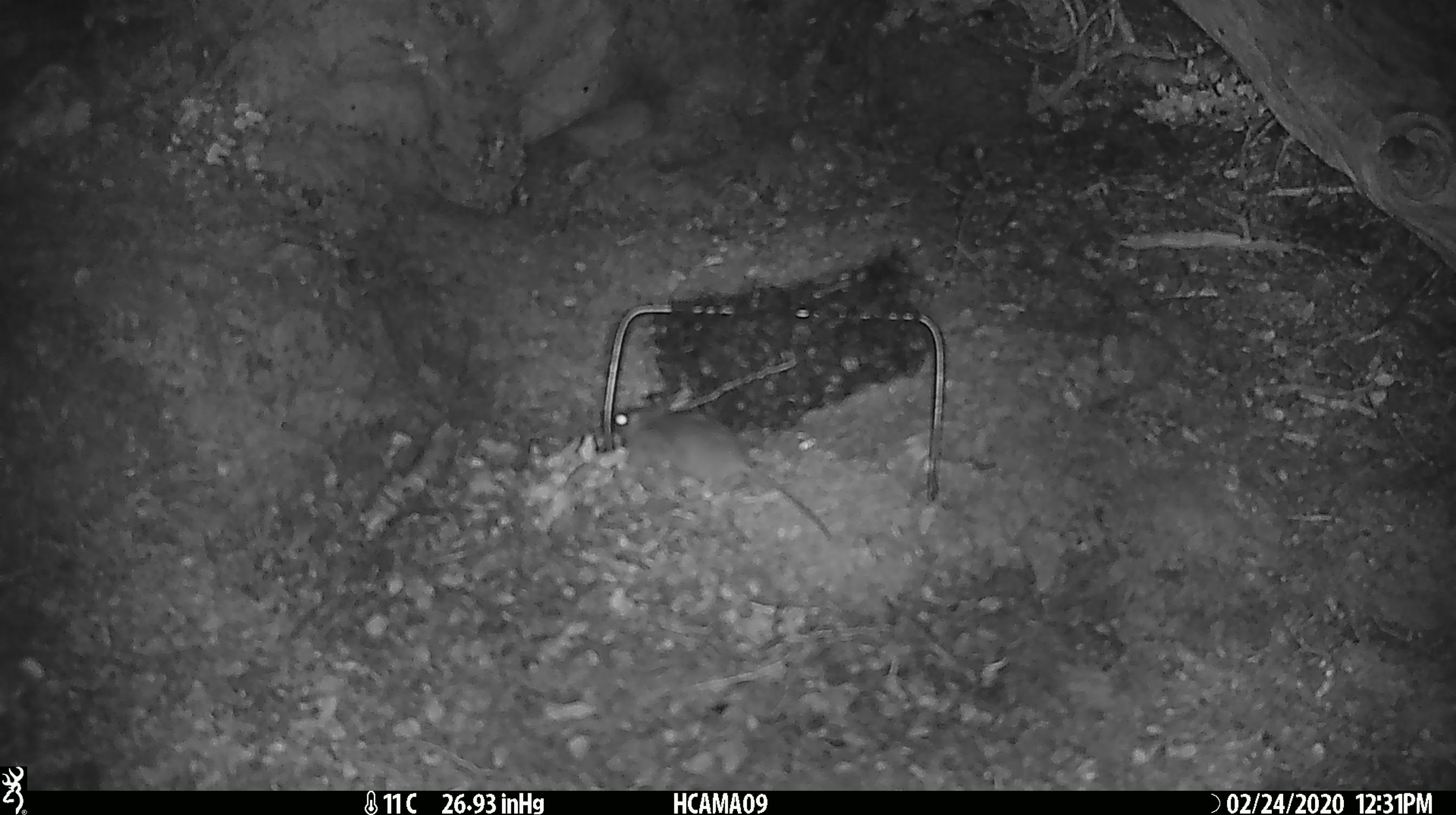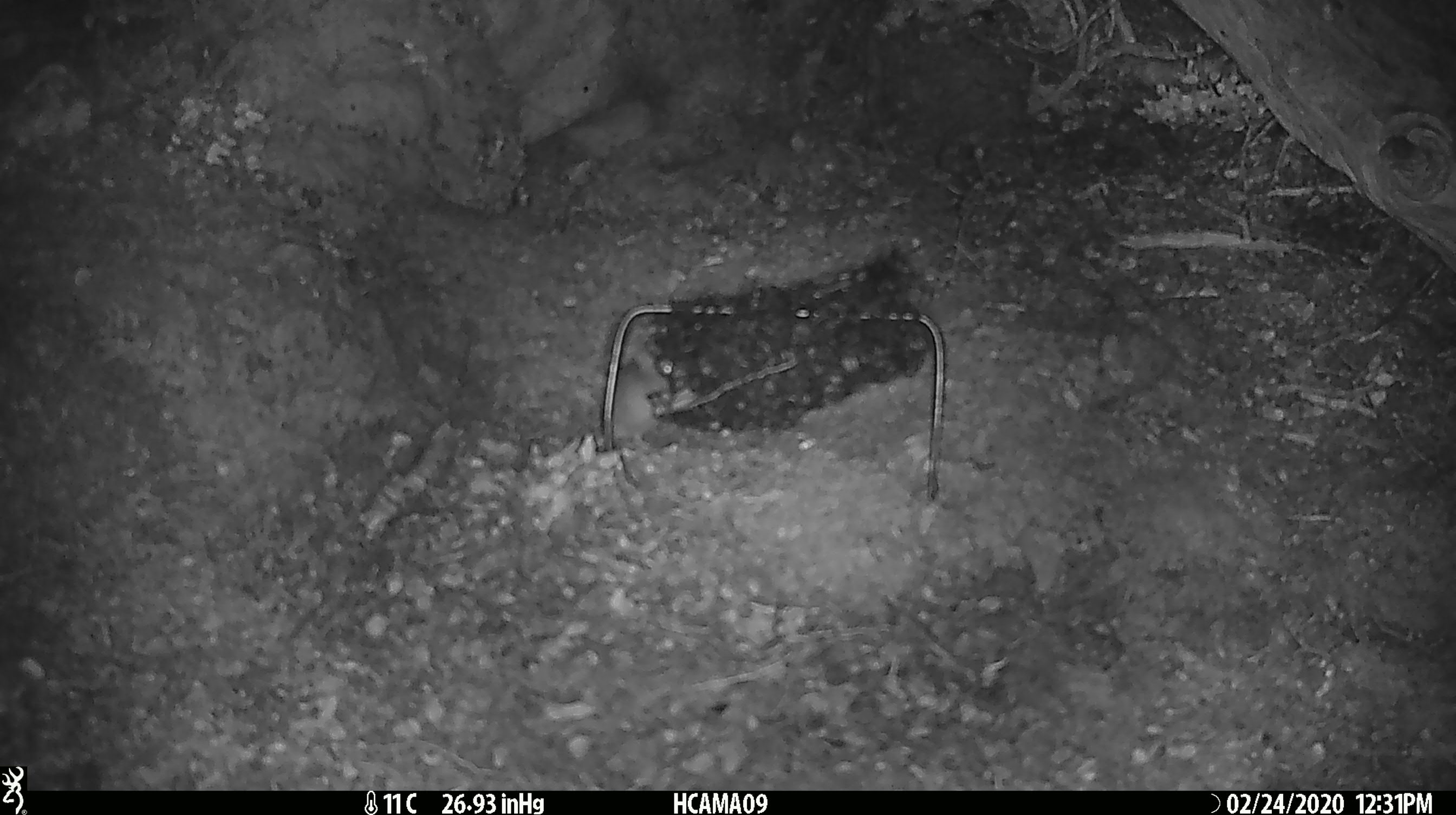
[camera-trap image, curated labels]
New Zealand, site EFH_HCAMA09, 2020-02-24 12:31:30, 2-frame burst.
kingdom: Animalia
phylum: Chordata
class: Mammalia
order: Rodentia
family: Muridae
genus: Mus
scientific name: Mus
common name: mouse